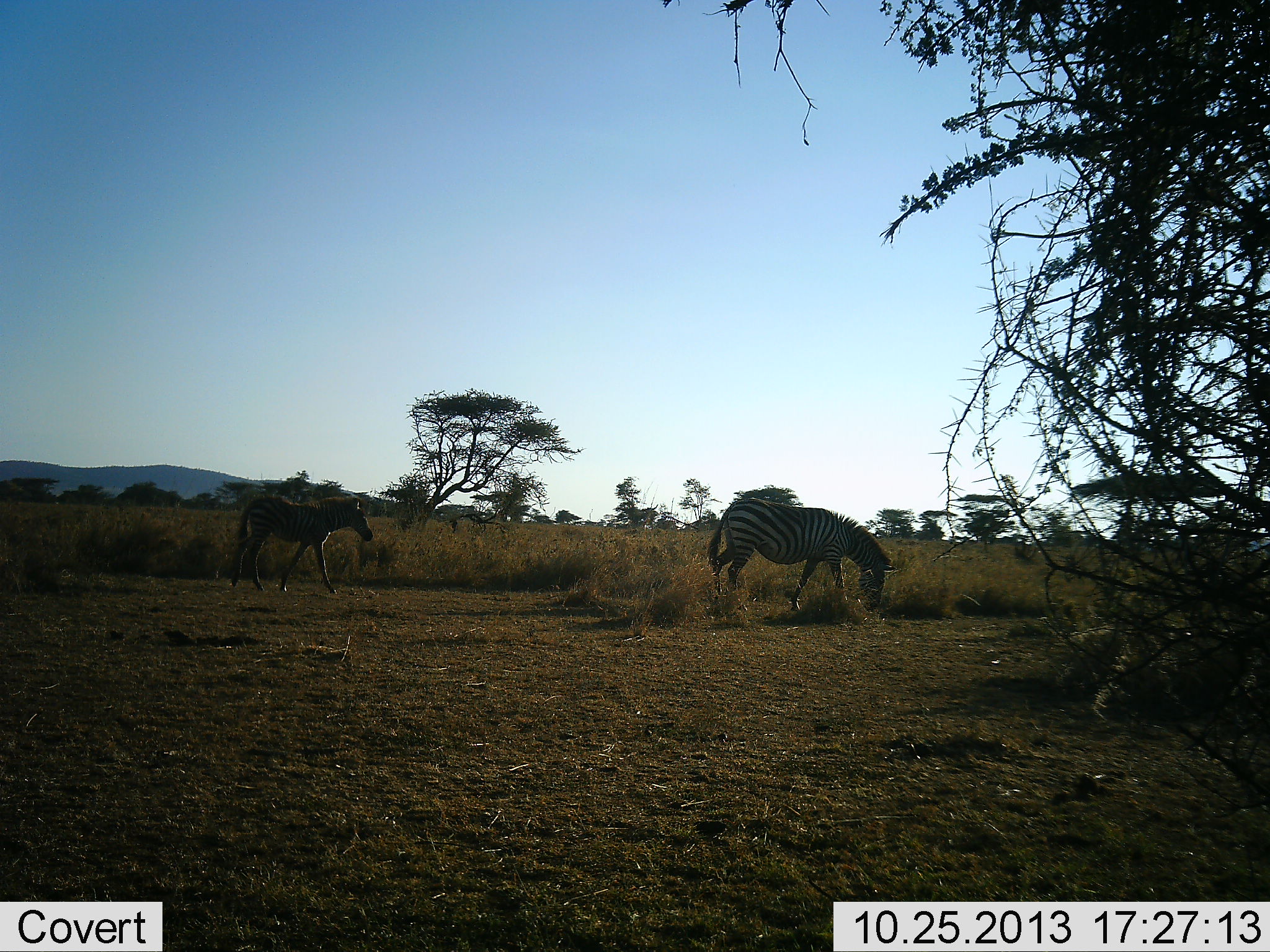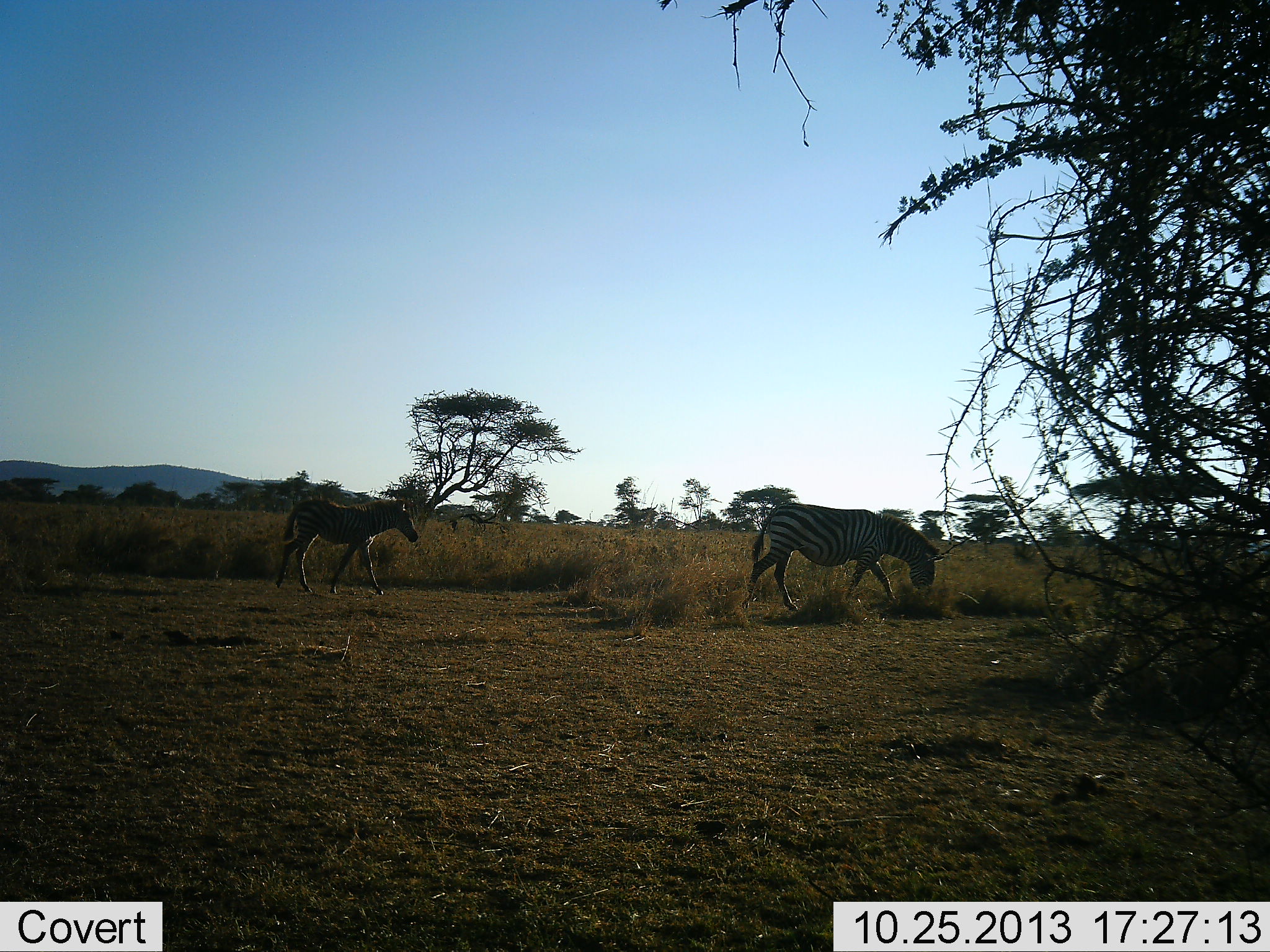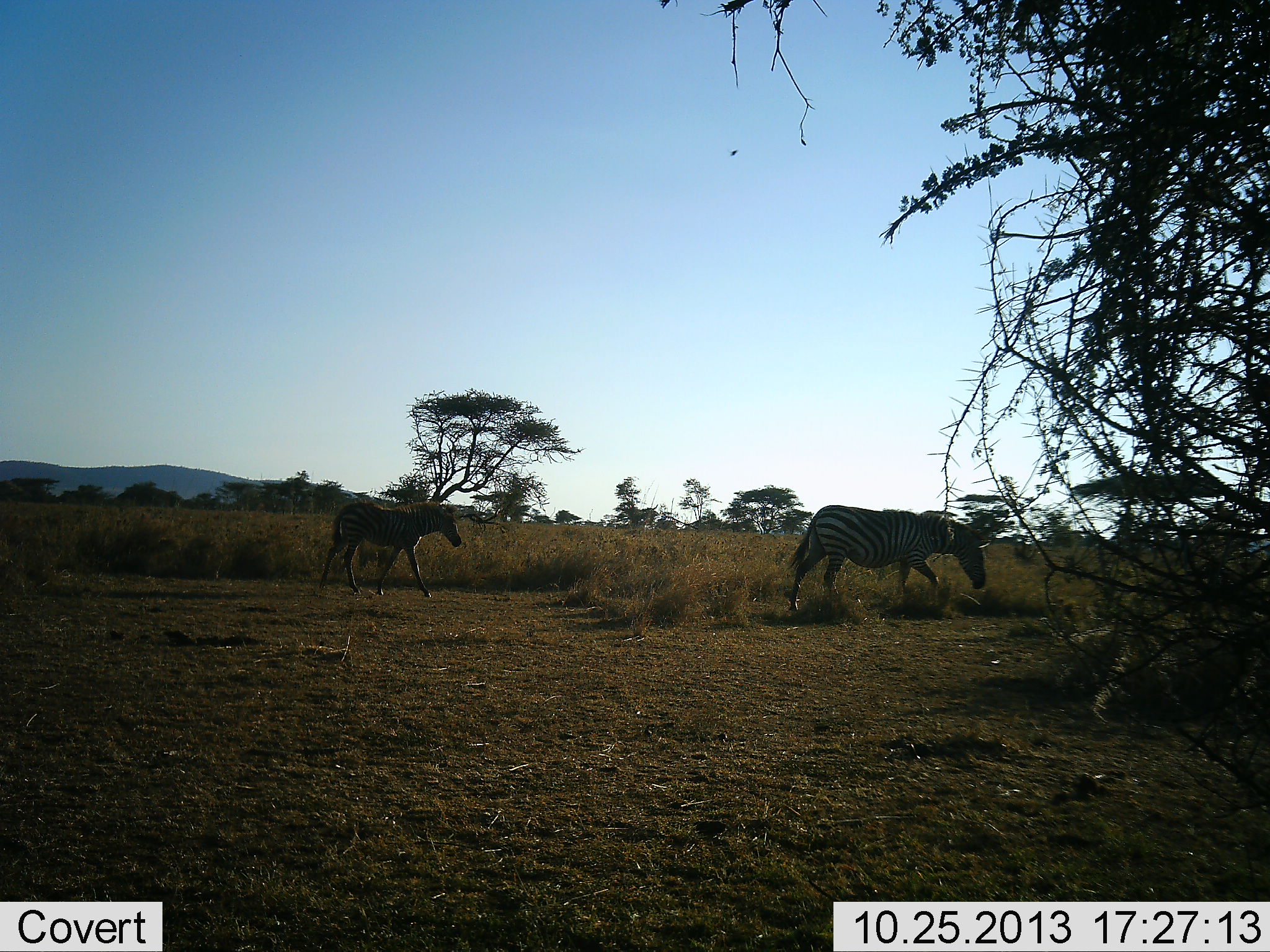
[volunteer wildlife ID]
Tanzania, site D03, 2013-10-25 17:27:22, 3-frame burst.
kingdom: Animalia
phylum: Chordata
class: Mammalia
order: Perissodactyla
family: Equidae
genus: Equus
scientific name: Equus quagga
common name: plains zebra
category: zebra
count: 2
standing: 10%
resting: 0%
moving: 90%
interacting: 0%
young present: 70%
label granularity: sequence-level